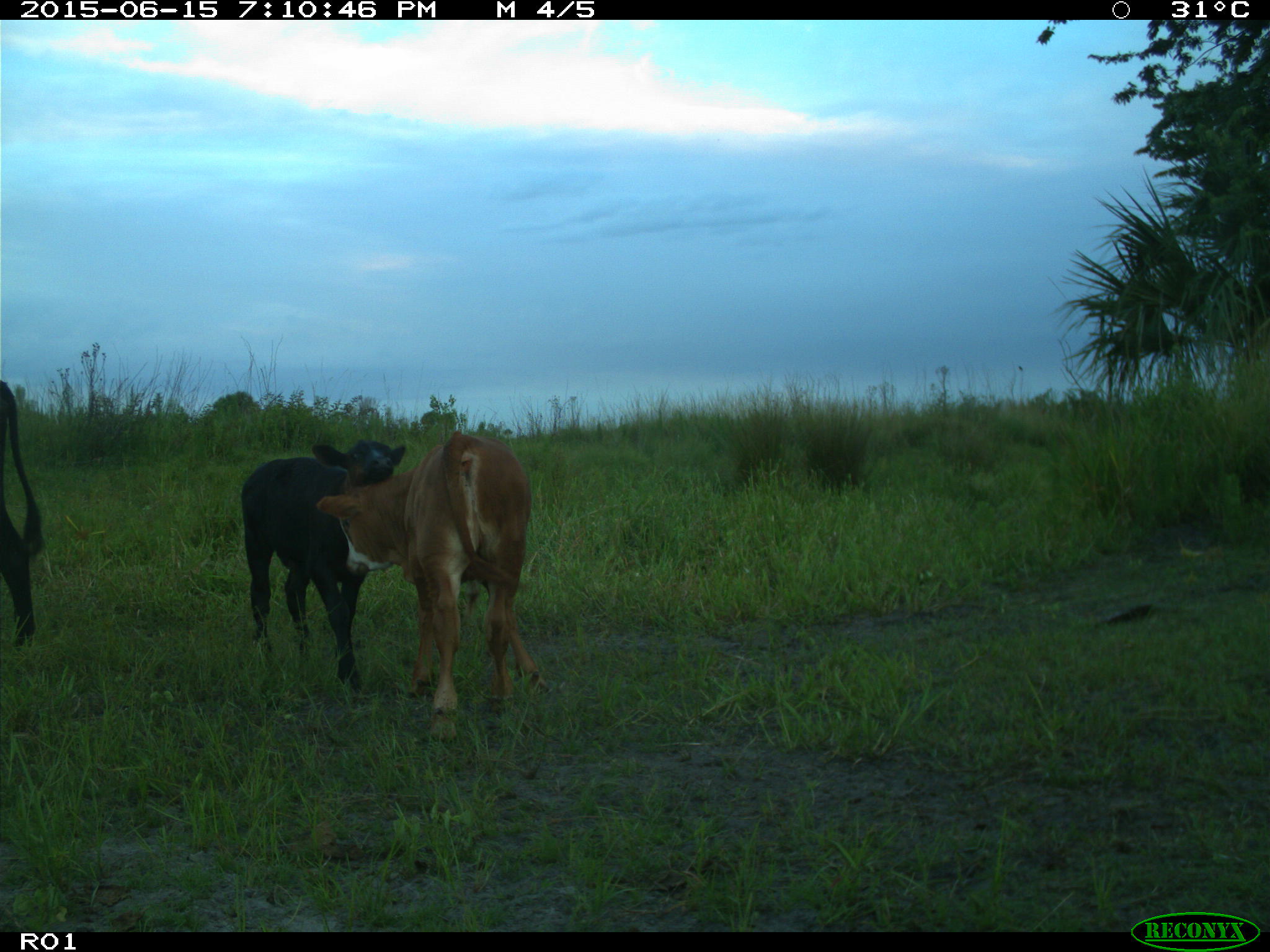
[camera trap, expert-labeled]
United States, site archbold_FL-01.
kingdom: Animalia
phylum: Chordata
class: Mammalia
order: Artiodactyla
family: Bovidae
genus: Bos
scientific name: Bos taurus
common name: domestic cow